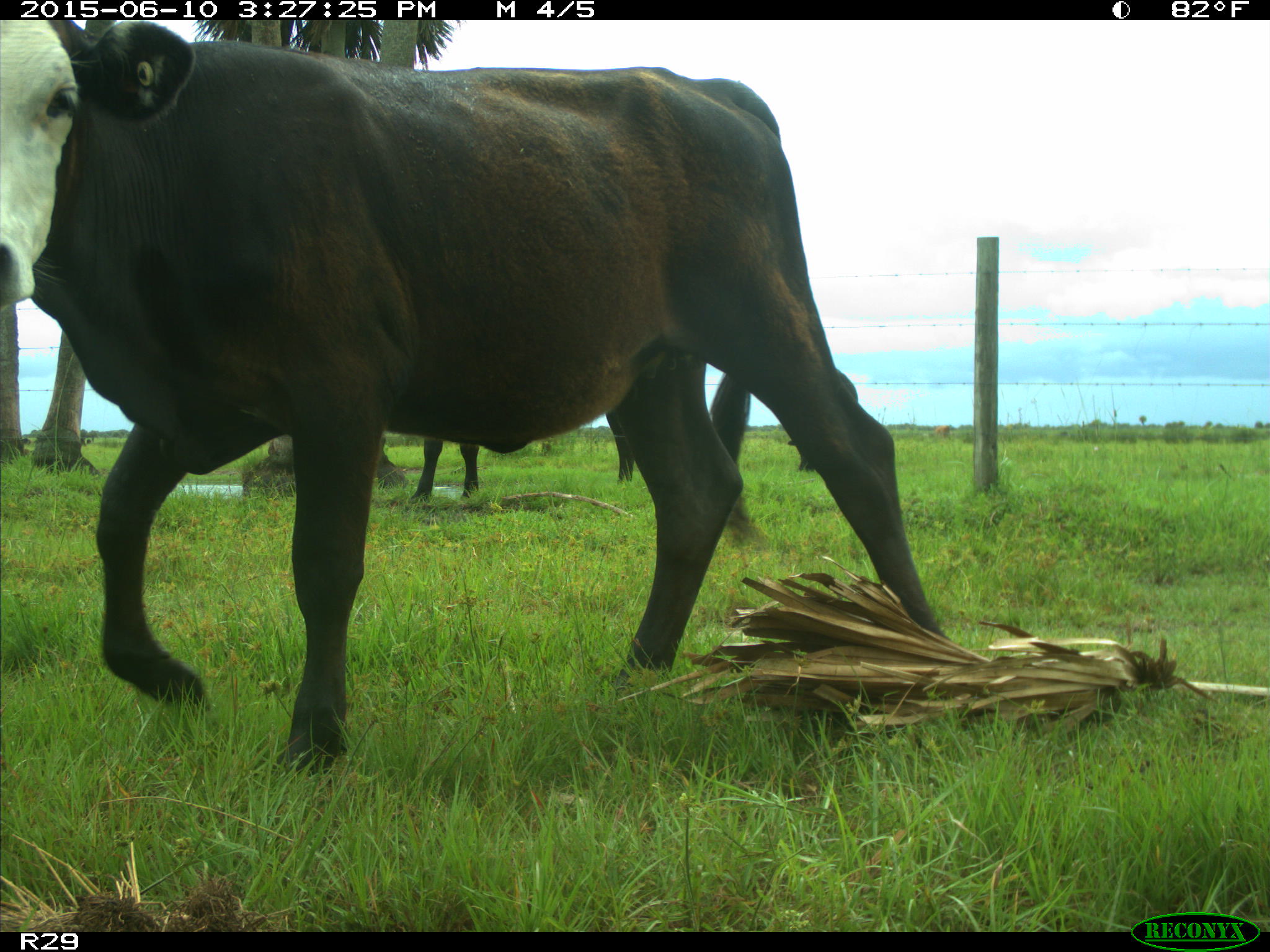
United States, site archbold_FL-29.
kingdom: Animalia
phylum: Chordata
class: Mammalia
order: Artiodactyla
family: Bovidae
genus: Bos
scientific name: Bos taurus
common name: domestic cow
Bos taurus (domestic cow).